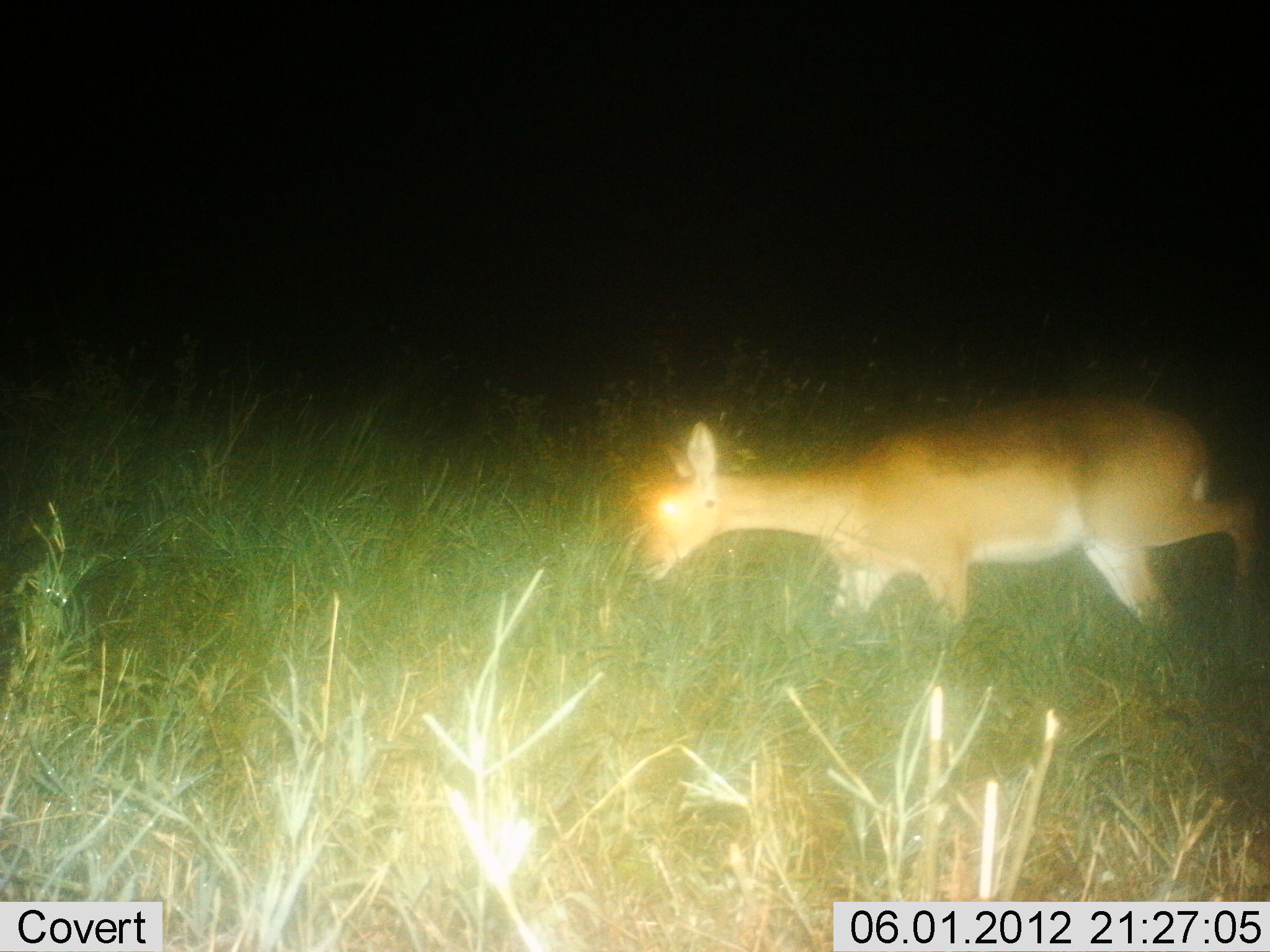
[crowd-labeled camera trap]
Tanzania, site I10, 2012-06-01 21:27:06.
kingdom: Animalia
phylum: Chordata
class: Mammalia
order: Artiodactyla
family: Bovidae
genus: Redunca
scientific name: Redunca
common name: reedbuck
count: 1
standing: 10%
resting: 0%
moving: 60%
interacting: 0%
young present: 0%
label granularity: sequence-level